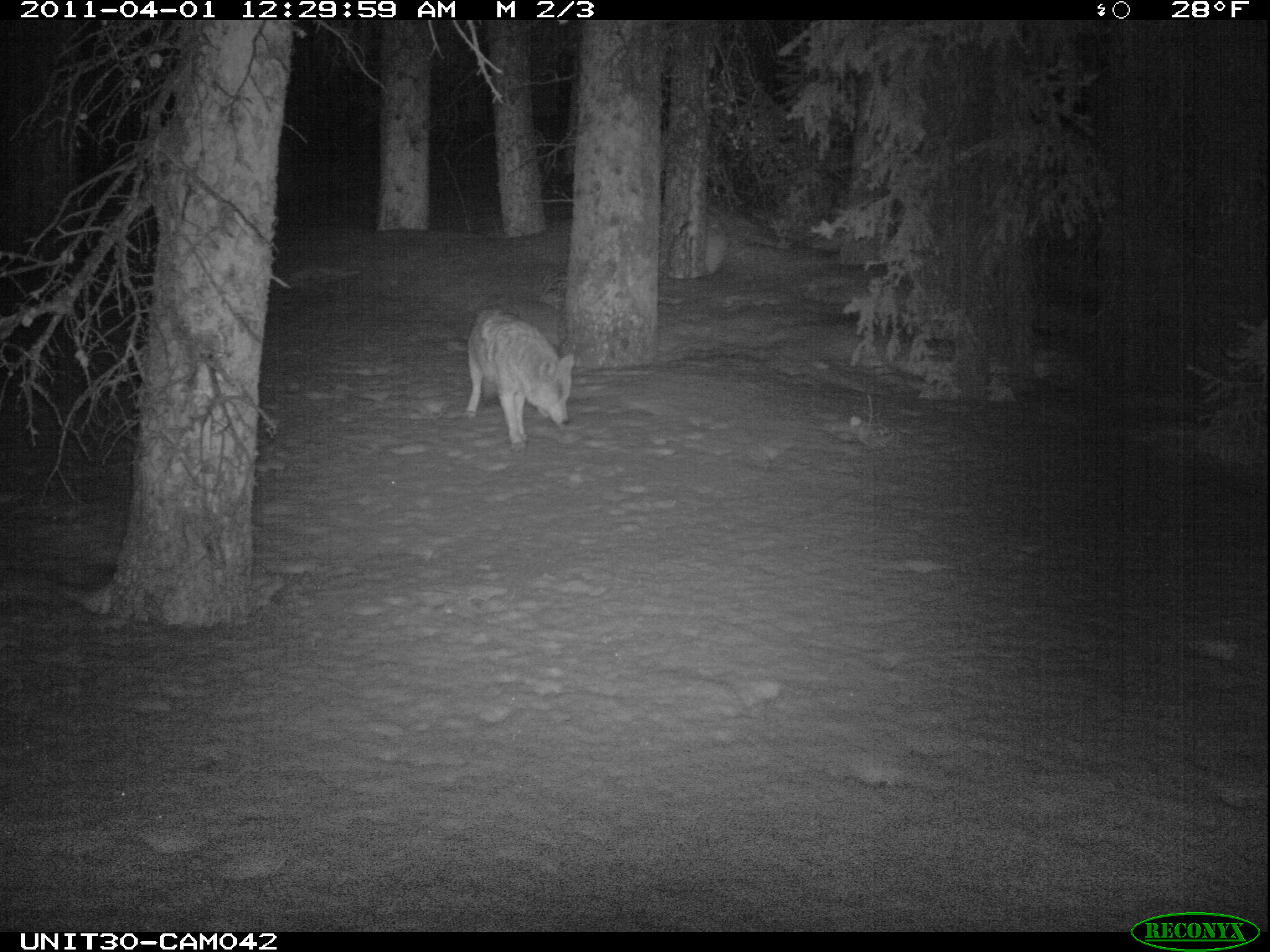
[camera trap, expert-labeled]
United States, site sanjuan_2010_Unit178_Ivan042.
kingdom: Animalia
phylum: Chordata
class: Mammalia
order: Carnivora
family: Canidae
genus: Canis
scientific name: Canis latrans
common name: coyote